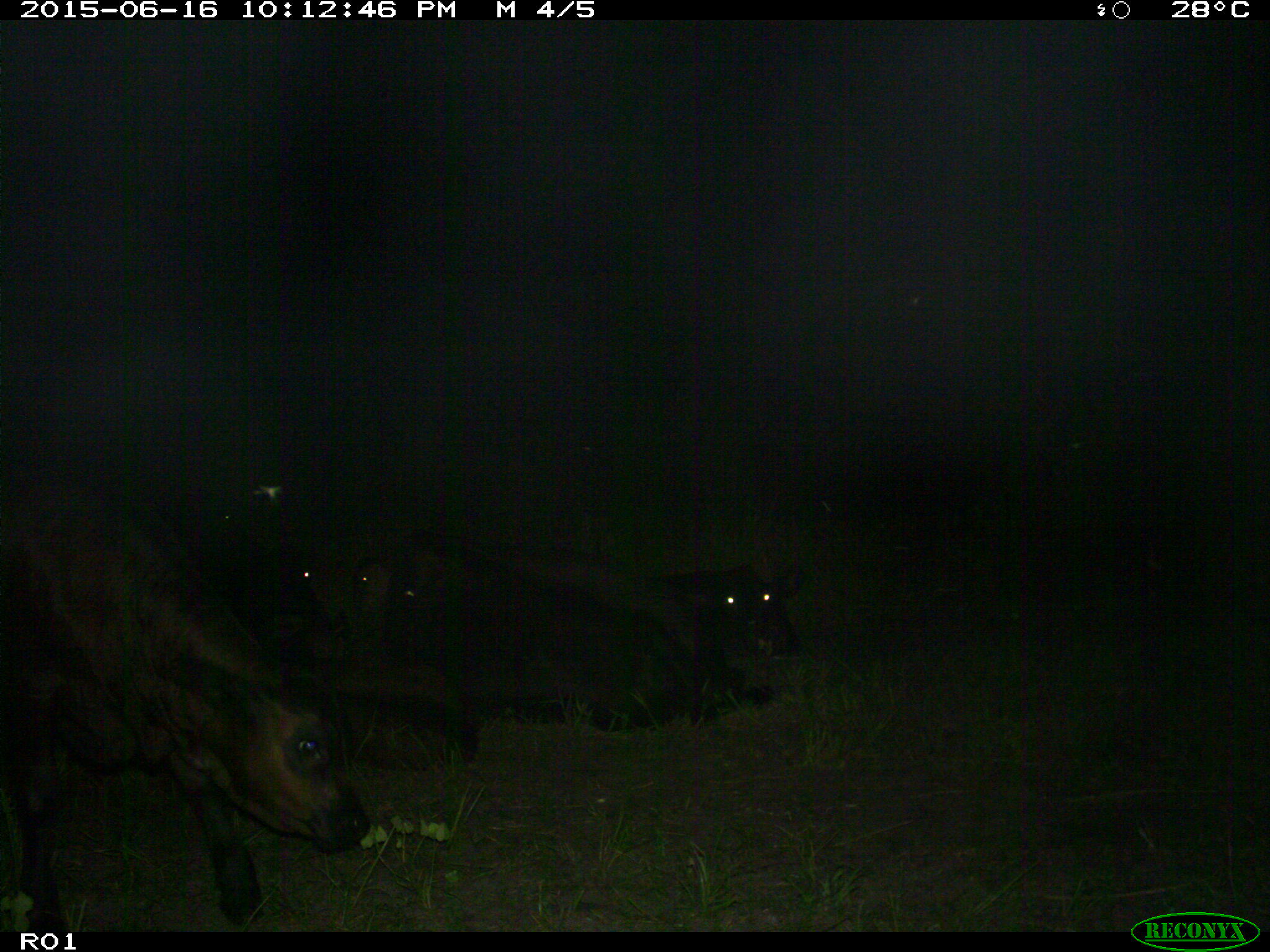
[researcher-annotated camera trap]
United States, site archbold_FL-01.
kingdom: Animalia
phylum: Chordata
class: Mammalia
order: Artiodactyla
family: Bovidae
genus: Bos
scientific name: Bos taurus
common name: domestic cow